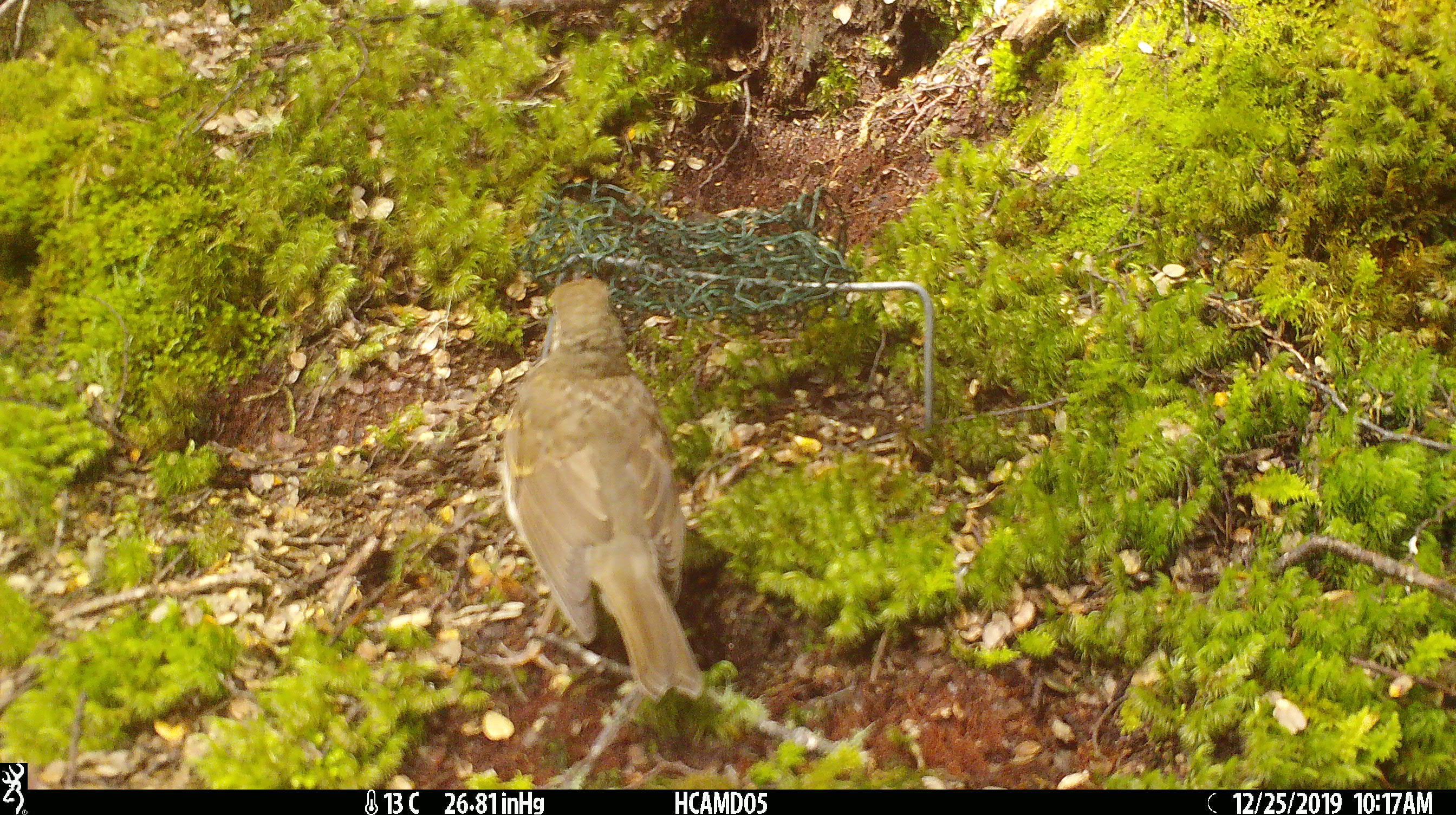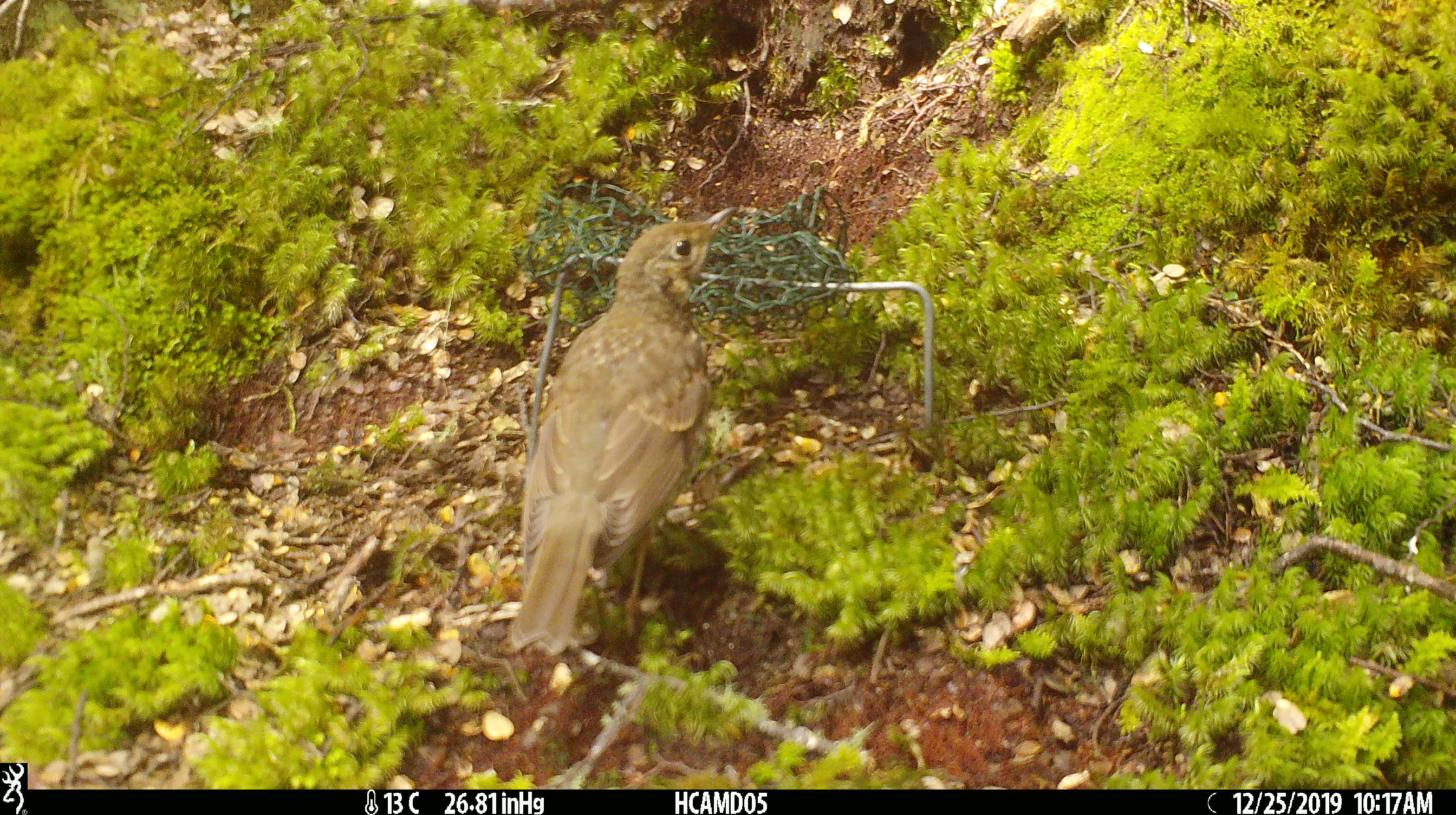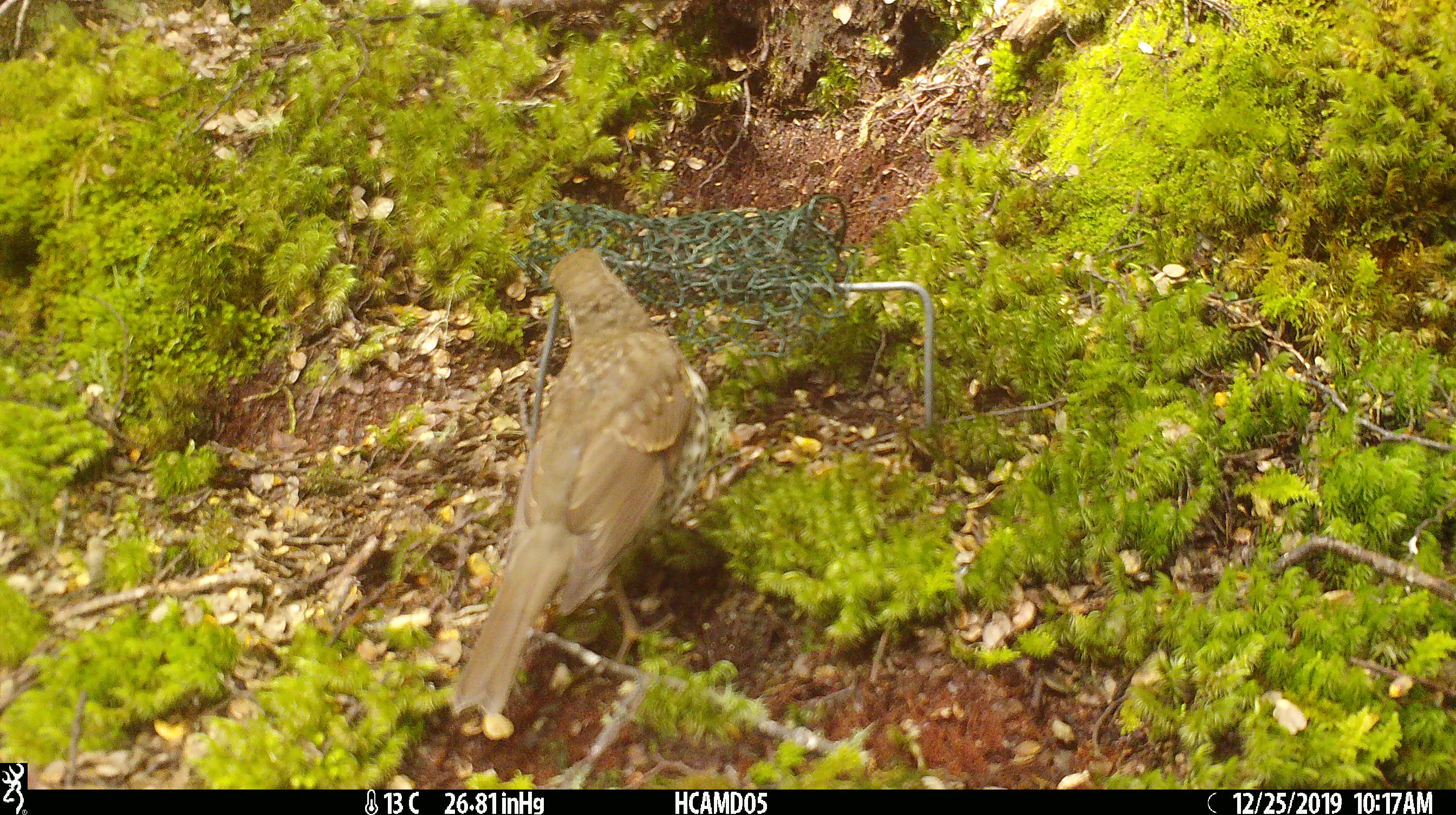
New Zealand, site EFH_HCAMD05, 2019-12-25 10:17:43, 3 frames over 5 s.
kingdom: Animalia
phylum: Chordata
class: Aves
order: Passeriformes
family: Turdidae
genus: Turdus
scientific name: Turdus philomelos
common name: song thrush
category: thrush